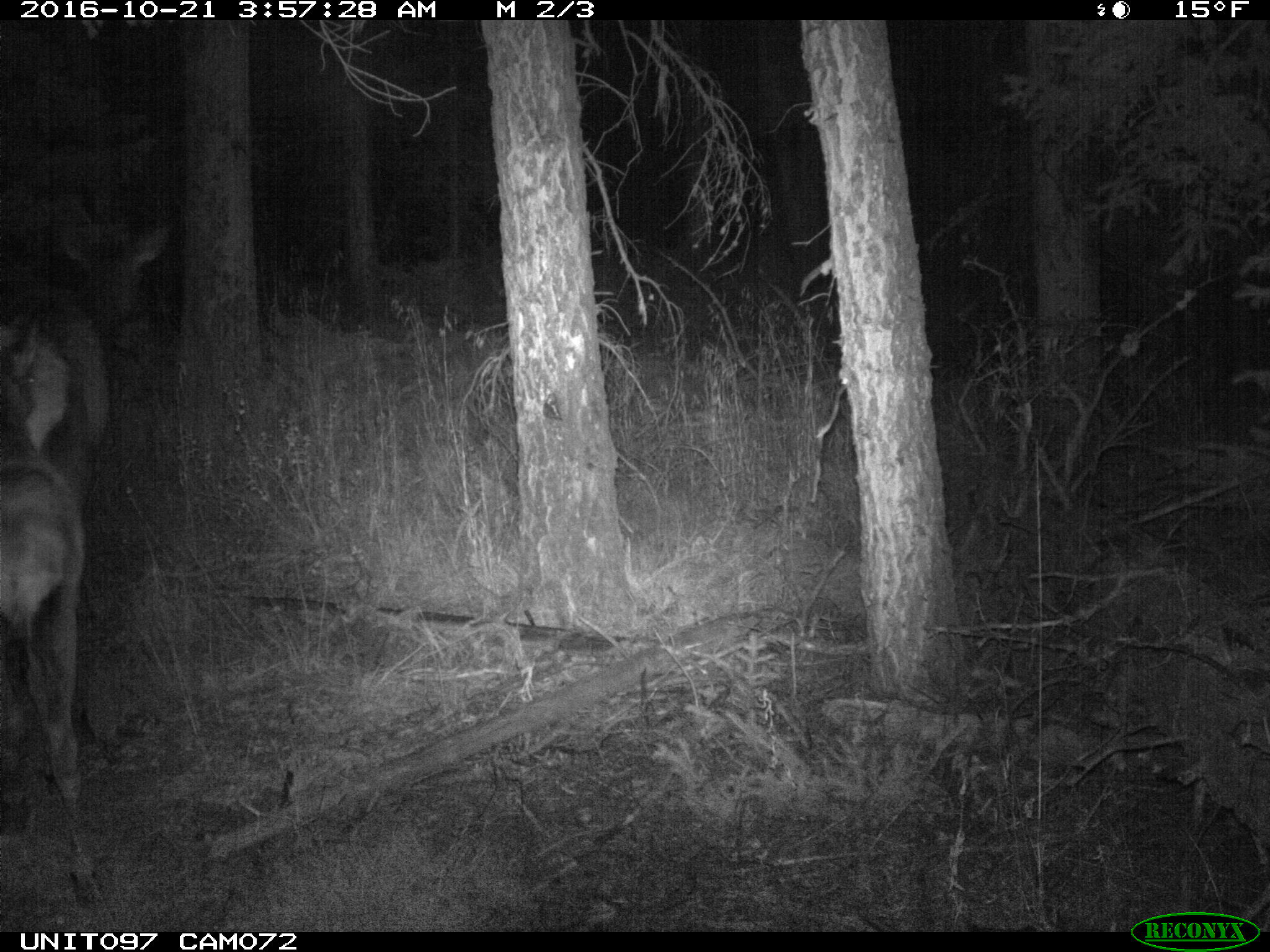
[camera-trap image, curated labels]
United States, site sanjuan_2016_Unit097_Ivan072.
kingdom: Animalia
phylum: Chordata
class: Mammalia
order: Artiodactyla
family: Cervidae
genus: Cervus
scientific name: Cervus elaphus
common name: red deer